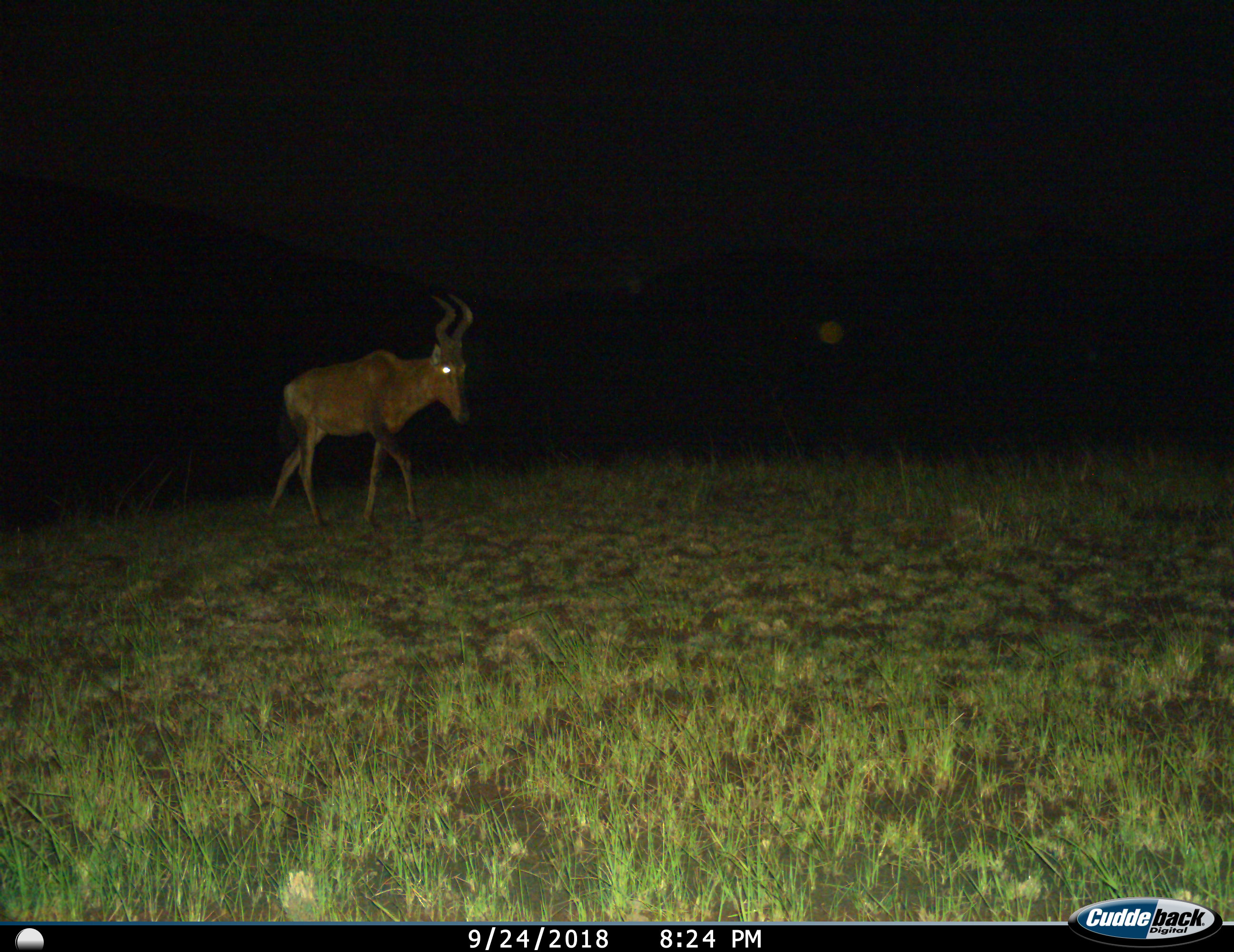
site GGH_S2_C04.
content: unidentified animal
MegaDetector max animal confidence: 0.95